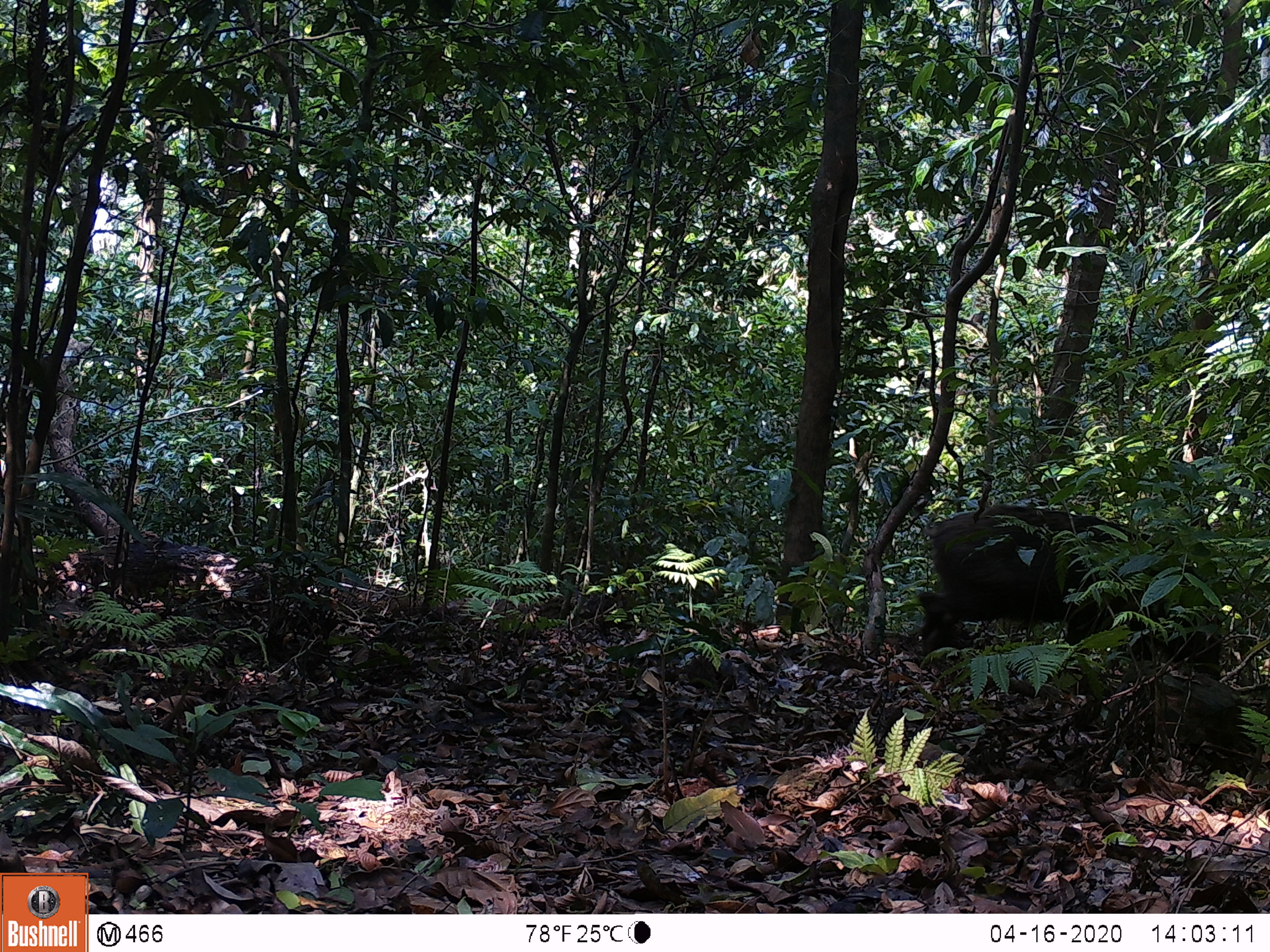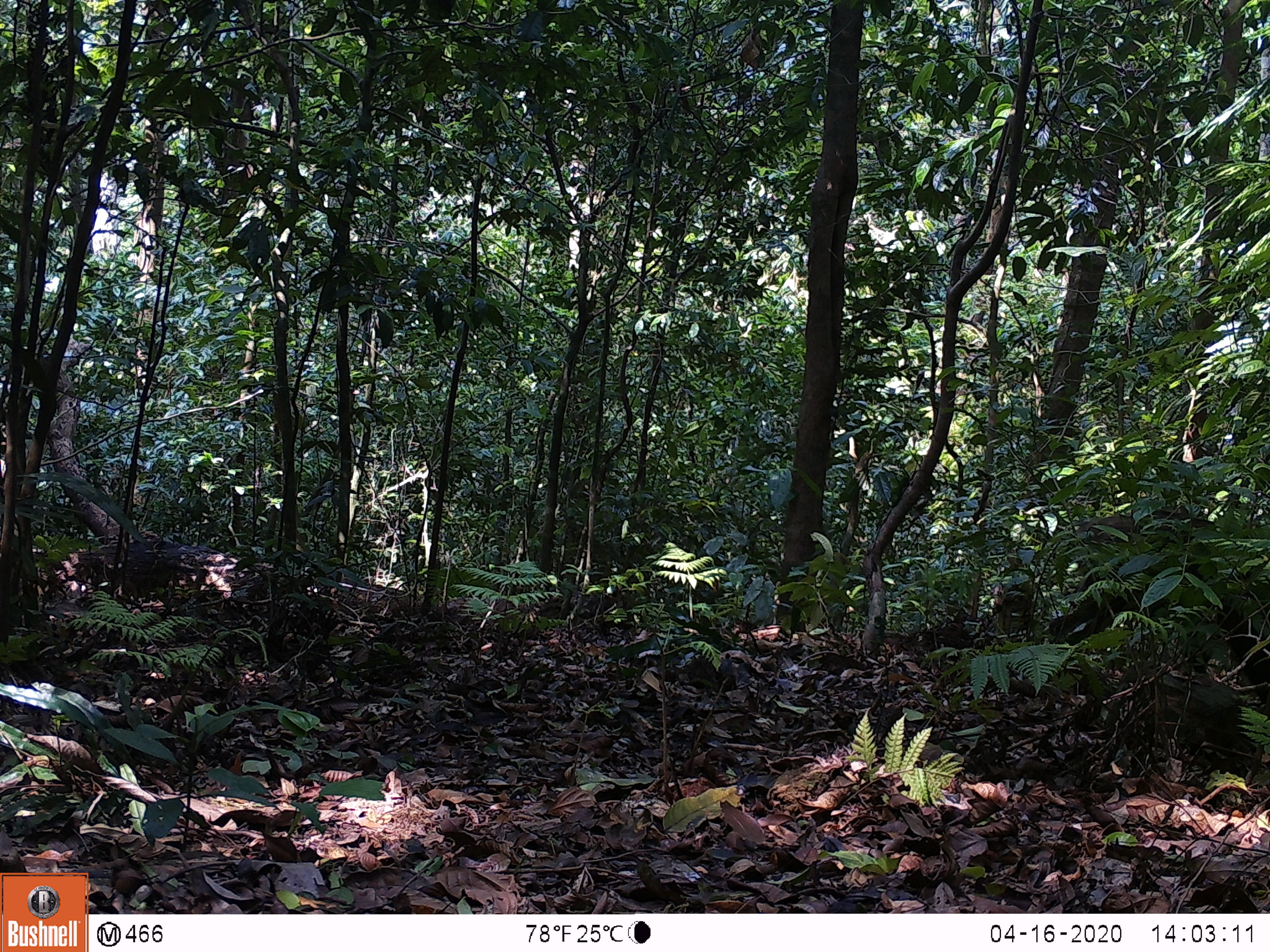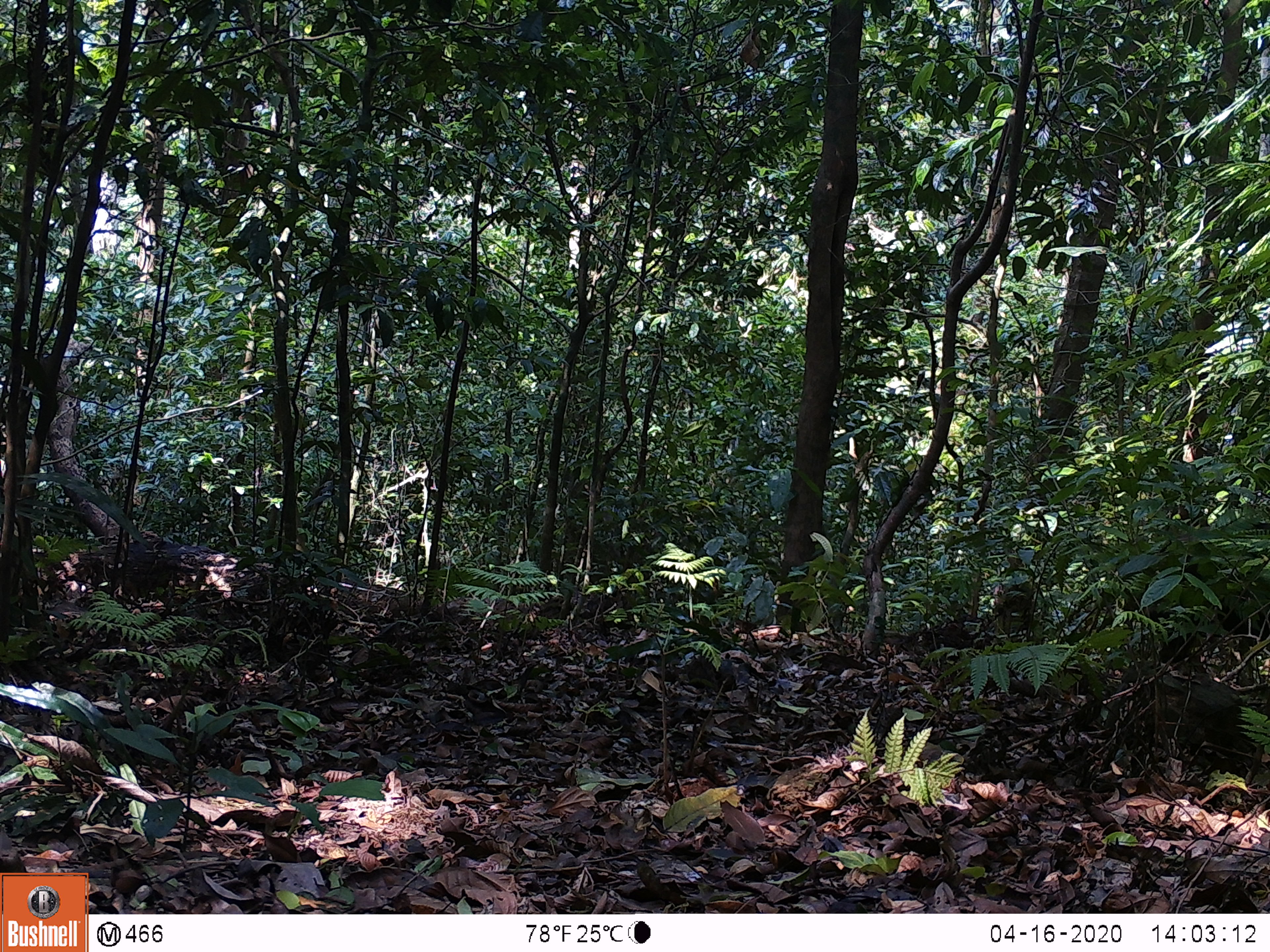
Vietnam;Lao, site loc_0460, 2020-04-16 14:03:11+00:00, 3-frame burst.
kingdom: Animalia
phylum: Chordata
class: Mammalia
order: Artiodactyla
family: Suidae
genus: Sus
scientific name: Sus scrofa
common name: eurasian wild pig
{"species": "eurasian wild pig (Sus scrofa)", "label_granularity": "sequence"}